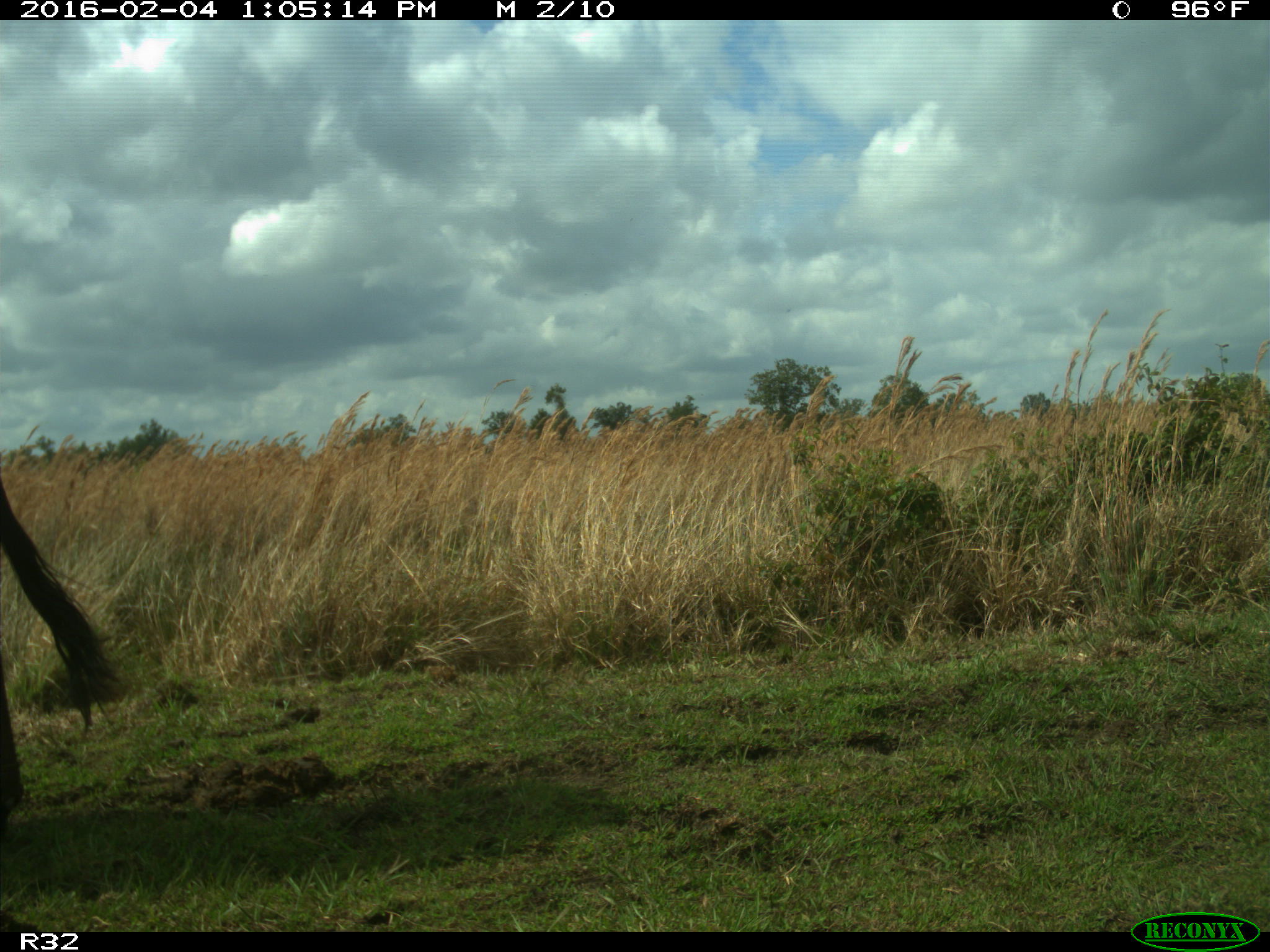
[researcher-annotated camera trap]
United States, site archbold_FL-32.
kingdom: Animalia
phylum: Chordata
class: Mammalia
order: Artiodactyla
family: Bovidae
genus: Bos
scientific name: Bos taurus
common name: domestic cow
Bos taurus (domestic cow).